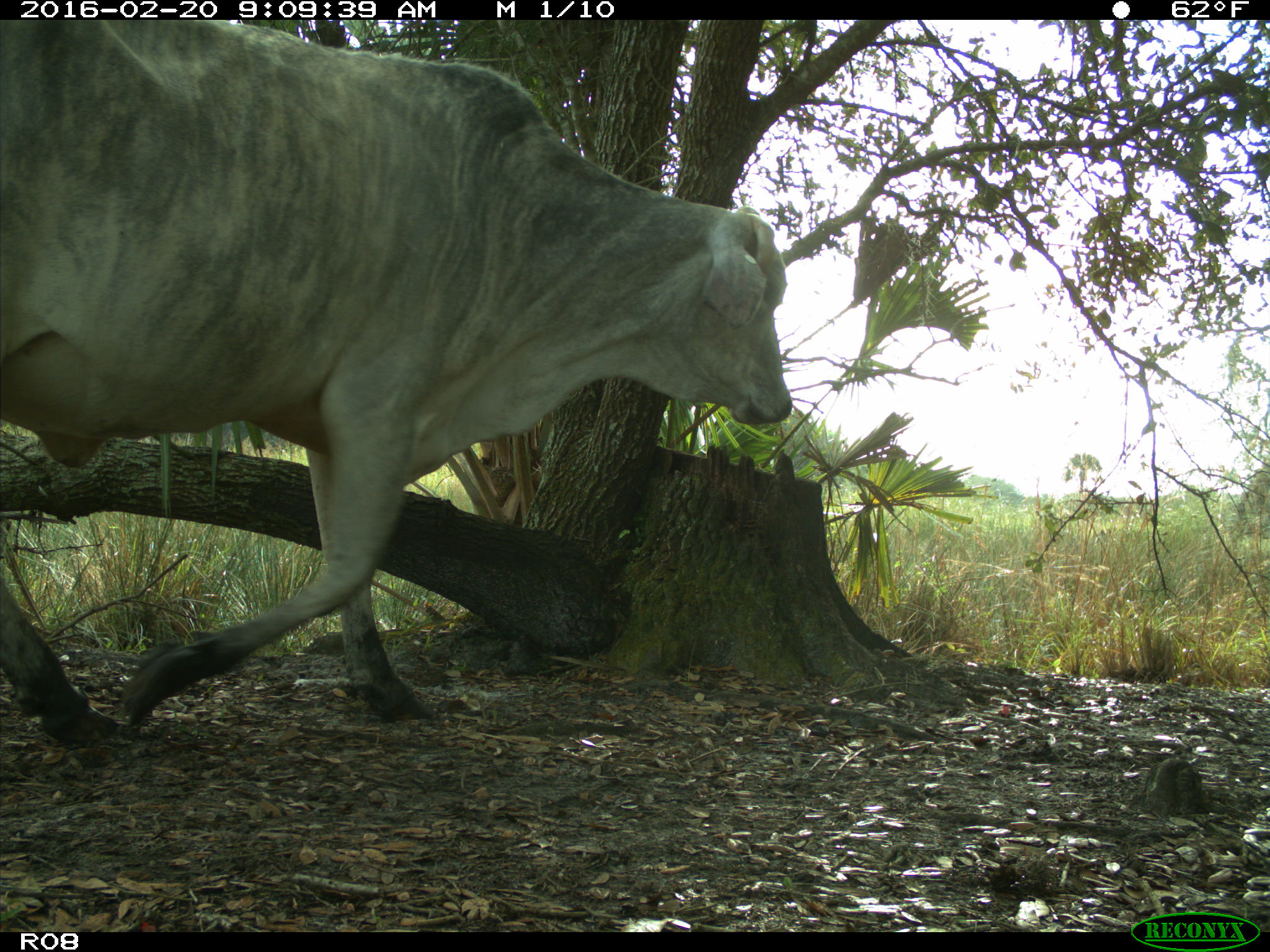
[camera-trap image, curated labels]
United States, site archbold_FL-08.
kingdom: Animalia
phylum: Chordata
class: Mammalia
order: Artiodactyla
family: Bovidae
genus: Bos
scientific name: Bos taurus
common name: domestic cow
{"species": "Bos taurus (domestic cow)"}